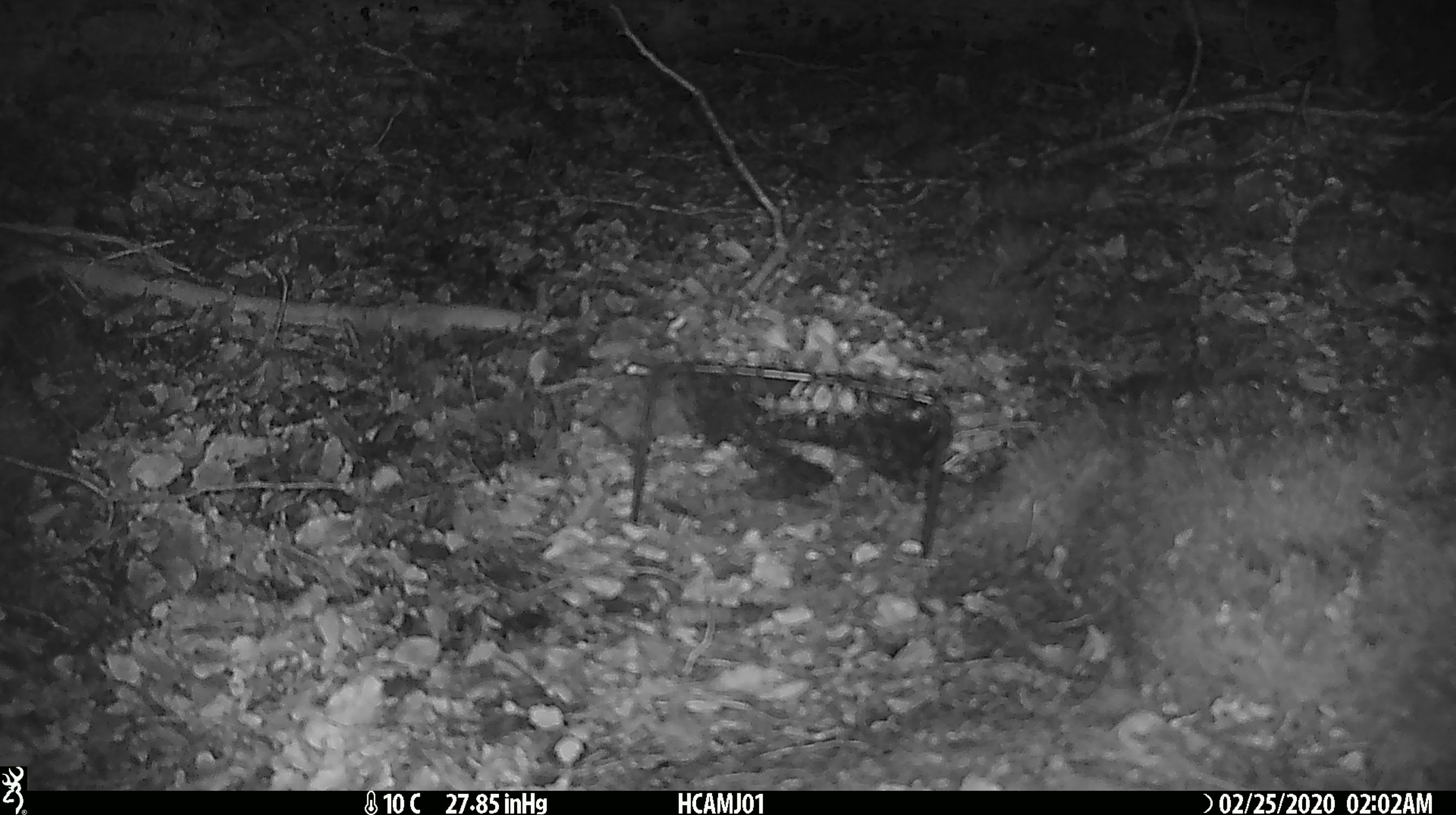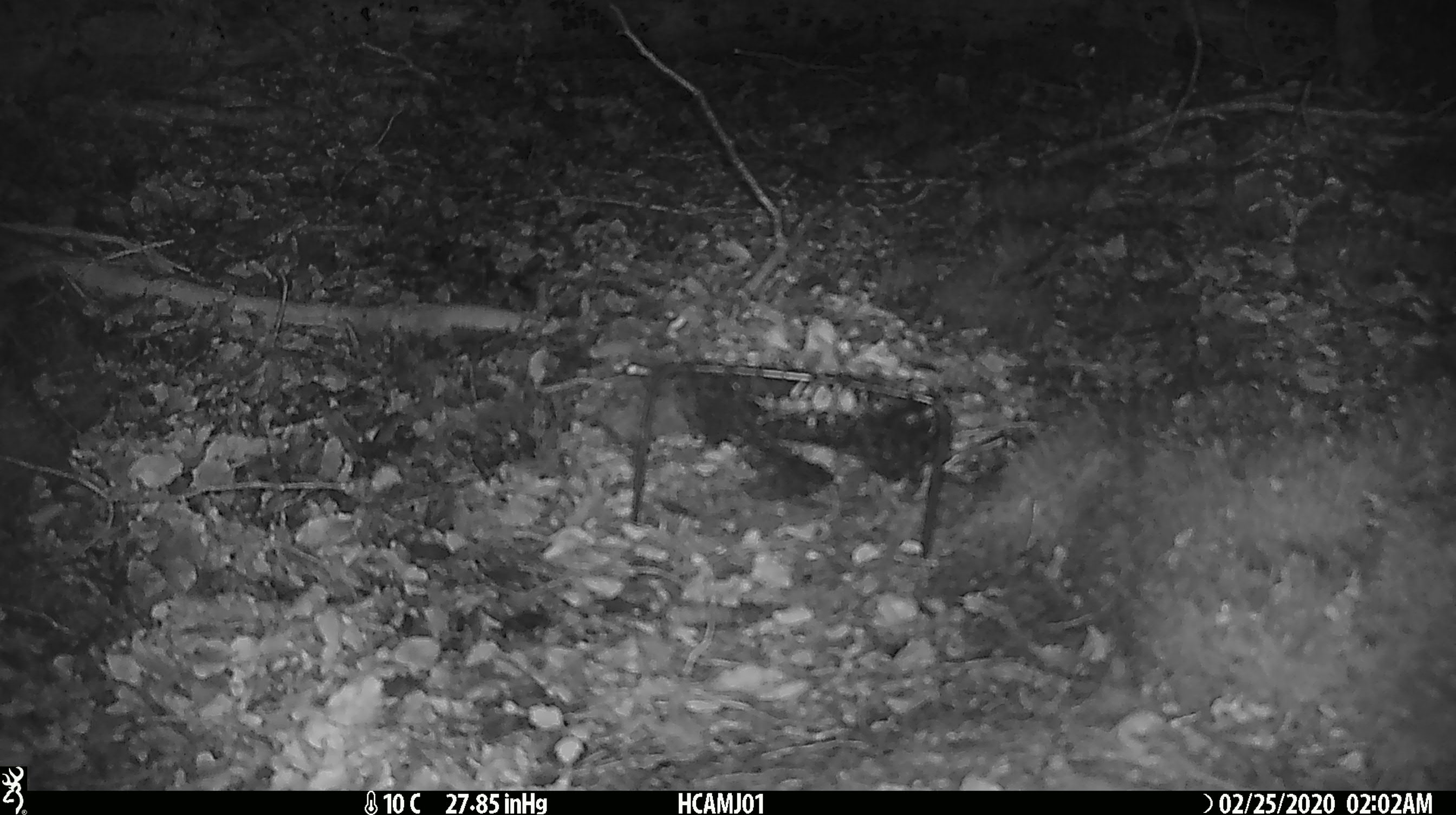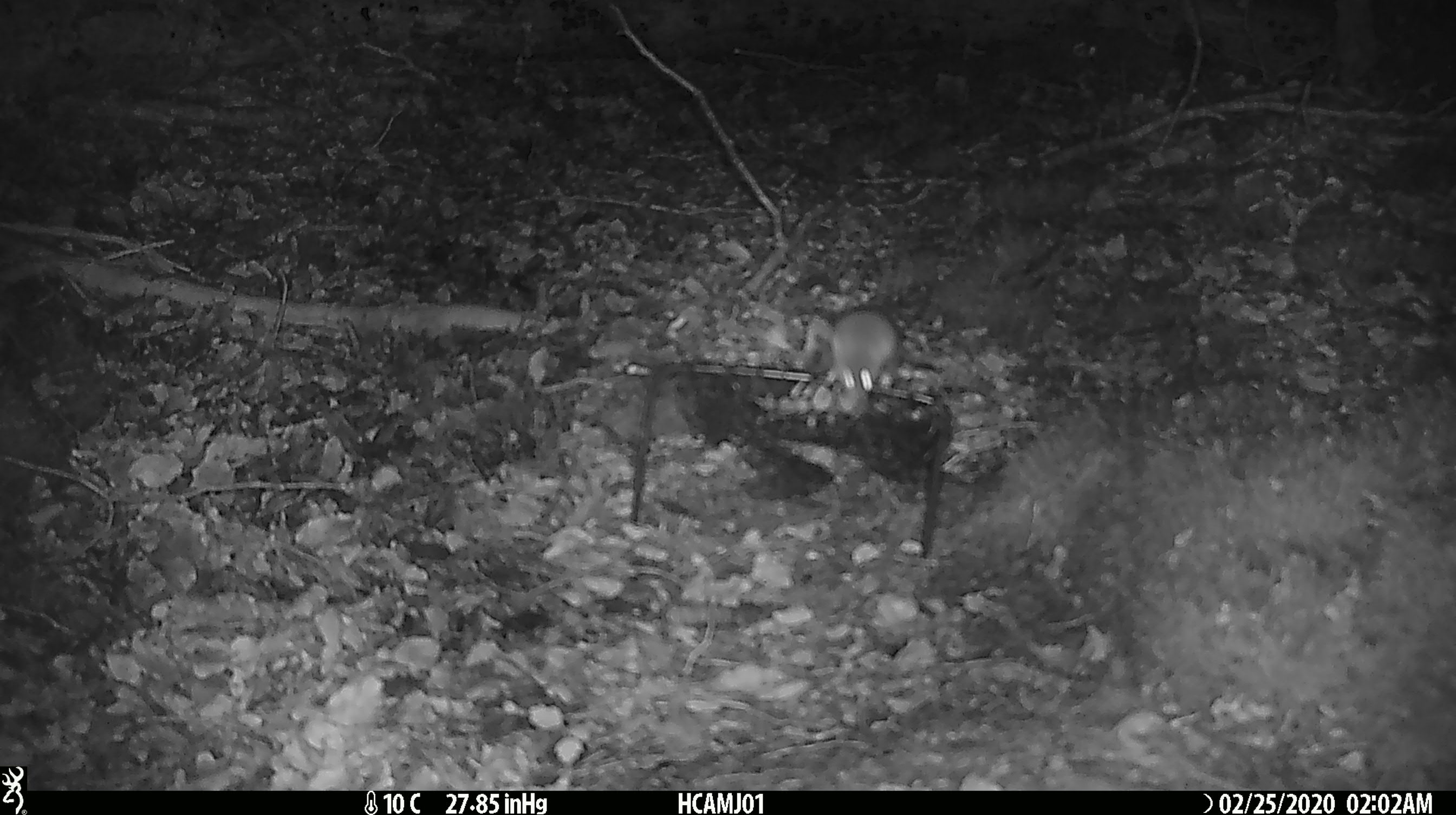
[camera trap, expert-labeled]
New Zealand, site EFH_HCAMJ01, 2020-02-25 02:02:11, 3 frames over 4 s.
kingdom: Animalia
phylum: Chordata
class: Mammalia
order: Rodentia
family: Muridae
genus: Mus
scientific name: Mus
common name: mouse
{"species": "mouse (Mus)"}